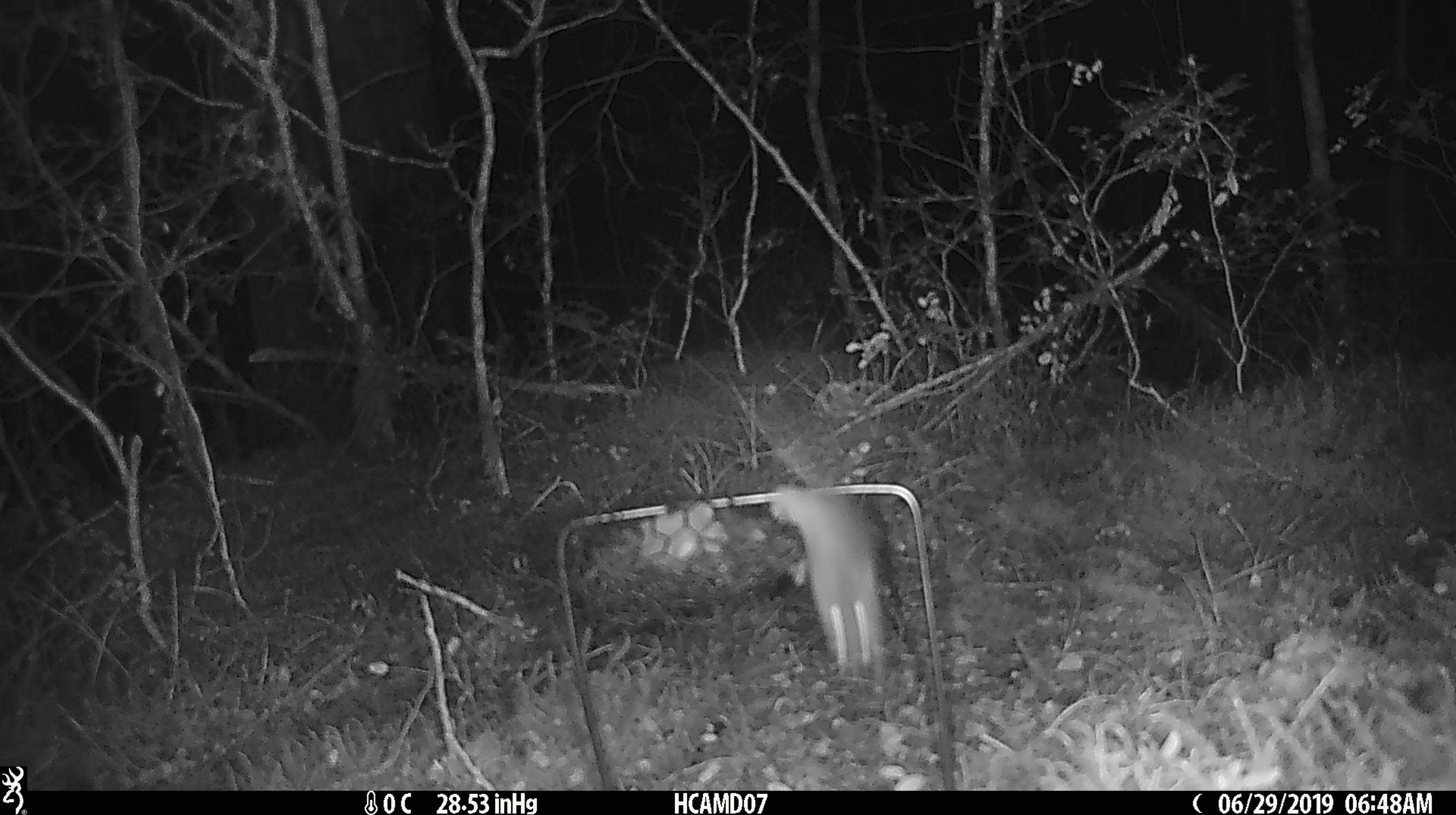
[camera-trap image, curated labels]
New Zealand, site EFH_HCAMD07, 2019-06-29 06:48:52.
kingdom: Animalia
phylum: Chordata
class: Mammalia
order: Rodentia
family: Muridae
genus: Mus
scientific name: Mus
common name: mouse